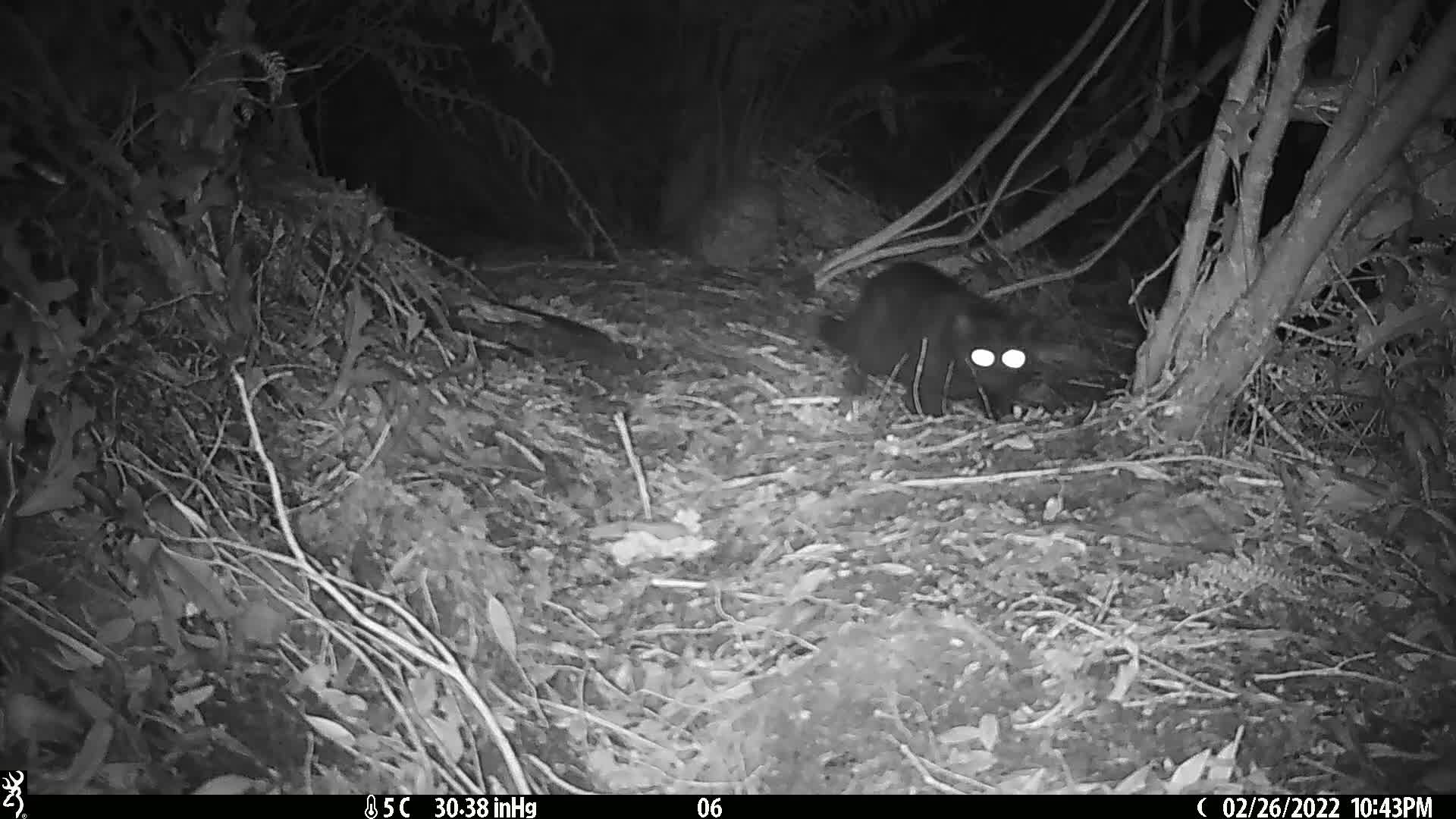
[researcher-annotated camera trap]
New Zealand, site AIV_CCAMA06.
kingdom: Animalia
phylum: Chordata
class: Mammalia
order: Carnivora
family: Felidae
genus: Felis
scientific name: Felis catus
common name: domestic cat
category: cat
Cat (domestic cat) (Felis catus).